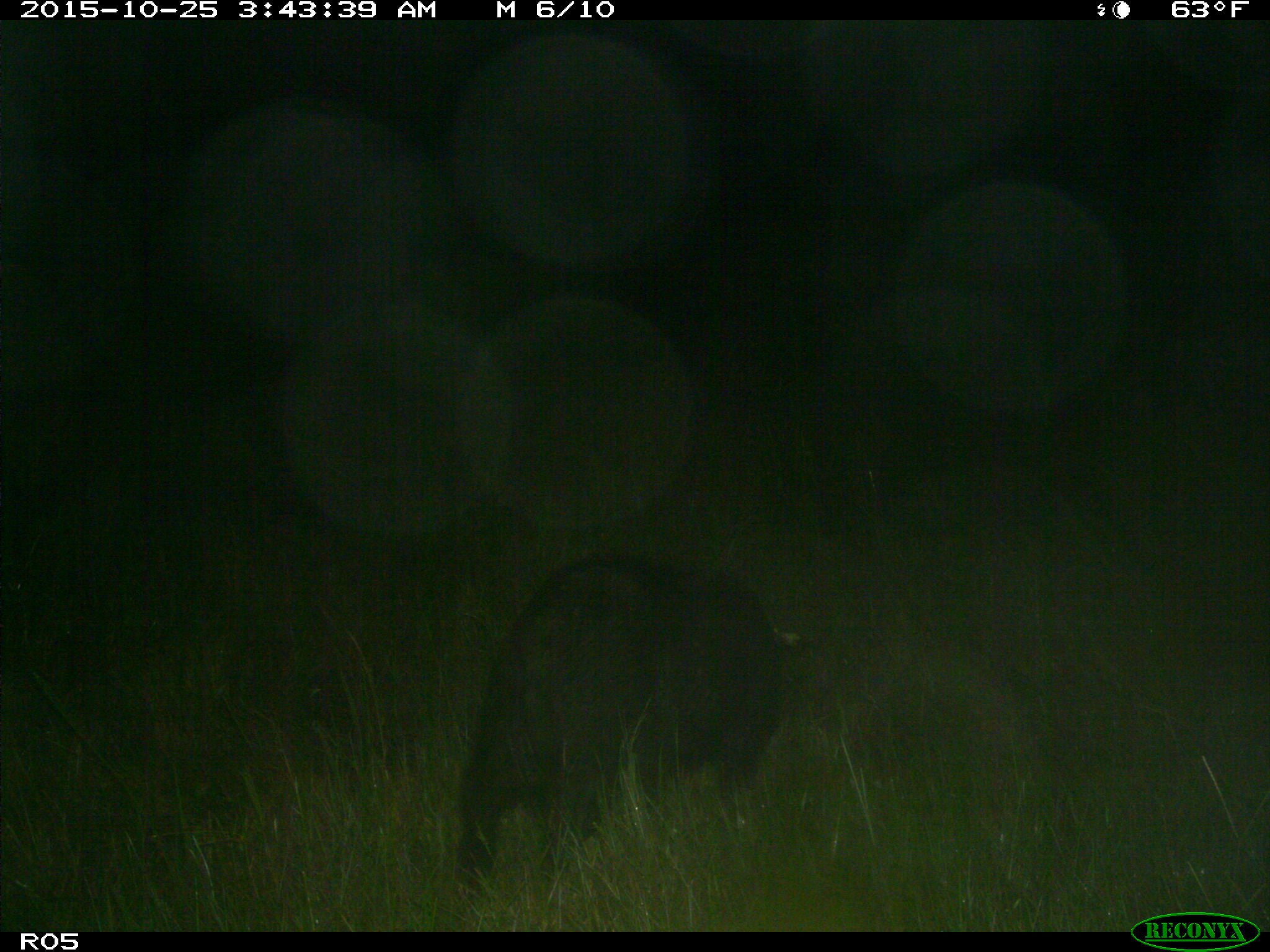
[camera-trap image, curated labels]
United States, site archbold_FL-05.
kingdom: Animalia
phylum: Chordata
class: Mammalia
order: Artiodactyla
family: Suidae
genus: Sus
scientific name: Sus scrofa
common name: wild boar